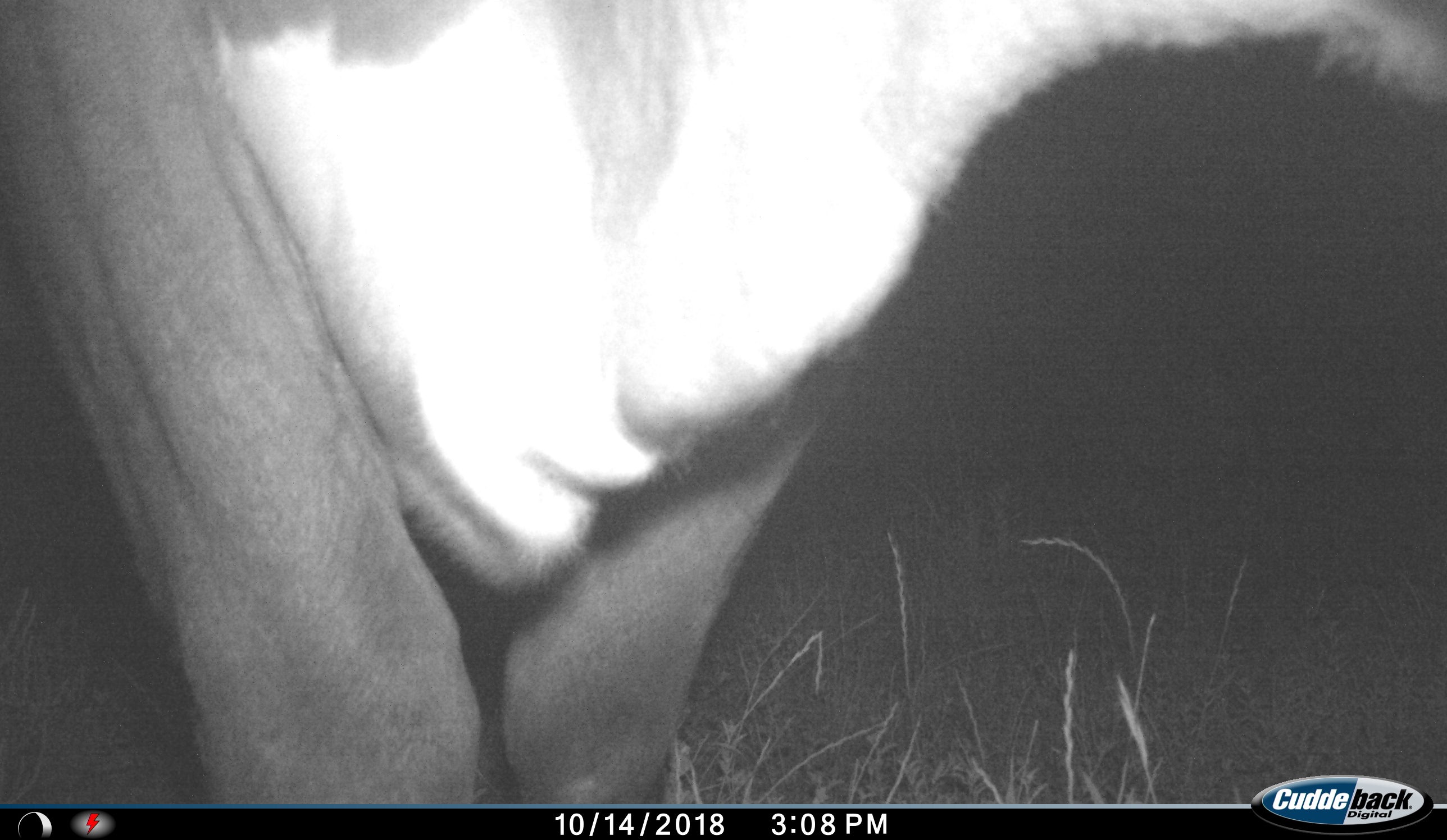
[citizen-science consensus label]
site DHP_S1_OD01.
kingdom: Animalia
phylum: Chordata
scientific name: Vertebrata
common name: domestic animal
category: domesticanimal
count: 1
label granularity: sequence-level